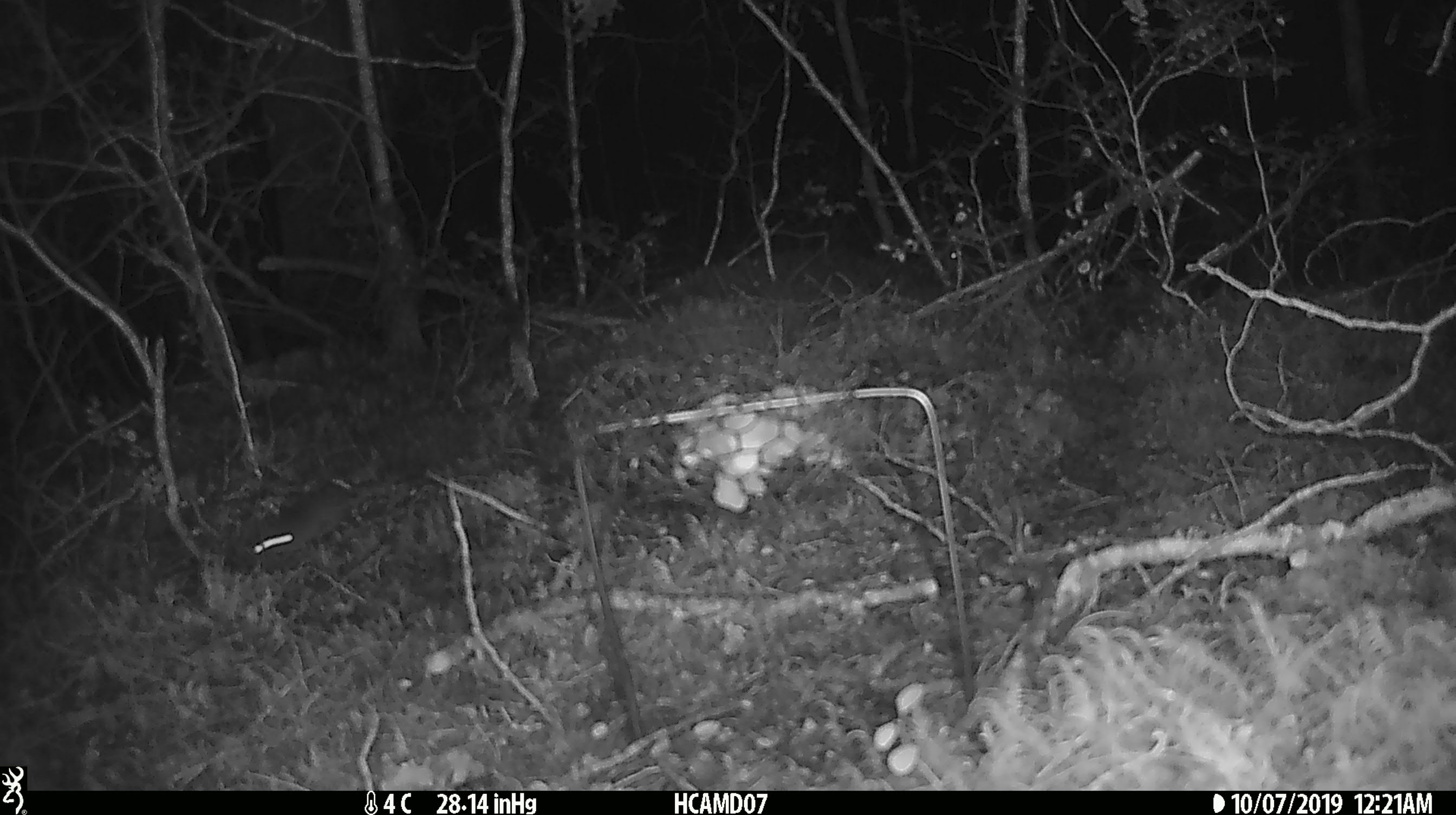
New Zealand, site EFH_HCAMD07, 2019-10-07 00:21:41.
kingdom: Animalia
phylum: Chordata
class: Mammalia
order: Rodentia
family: Muridae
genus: Mus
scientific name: Mus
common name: mouse